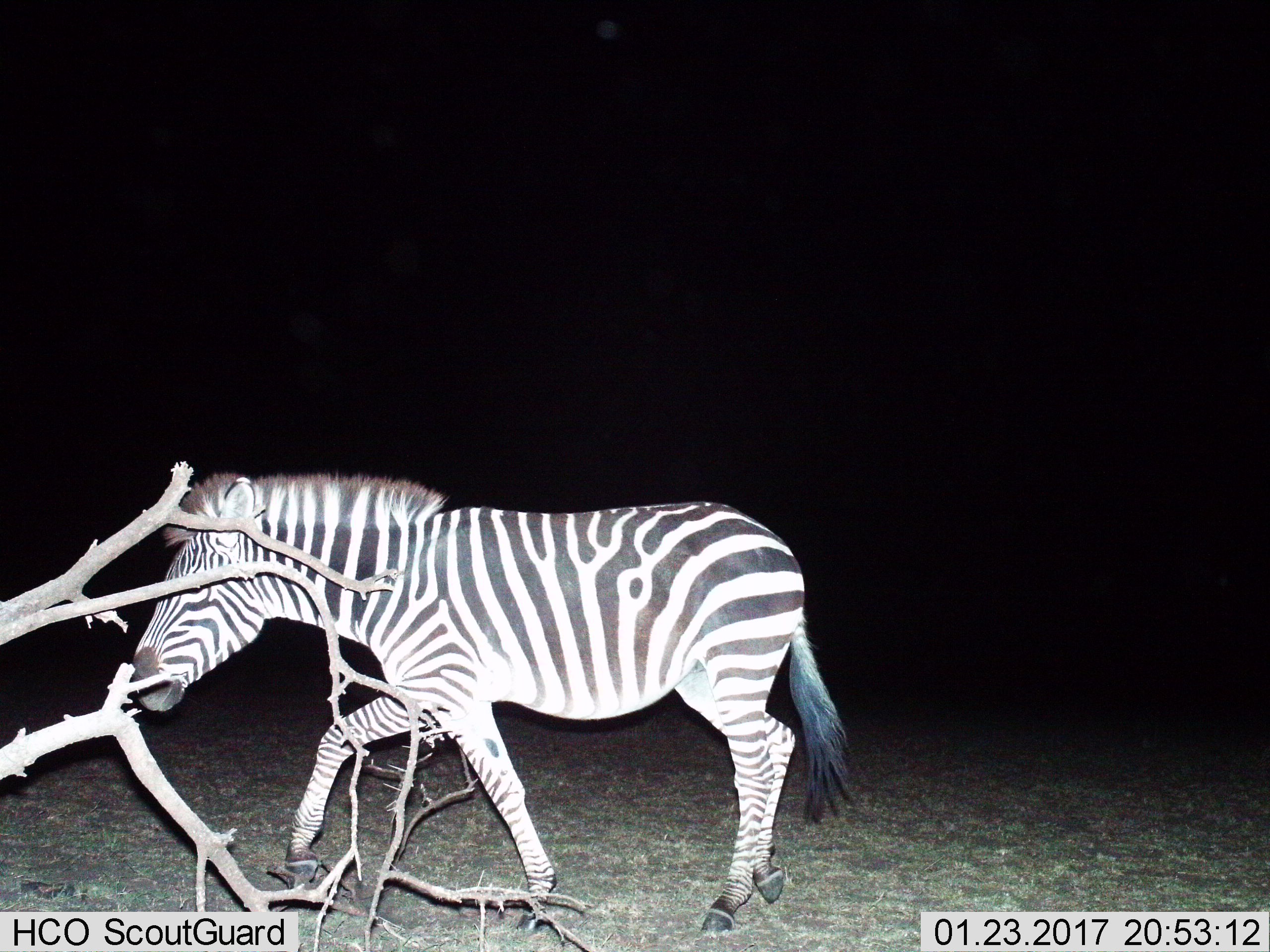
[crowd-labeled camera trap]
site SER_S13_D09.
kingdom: Animalia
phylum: Chordata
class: Mammalia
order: Perissodactyla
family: Equidae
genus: Equus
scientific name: Equus quagga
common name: plains zebra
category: zebraplains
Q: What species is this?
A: Zebraplains (plains zebra) (Equus quagga).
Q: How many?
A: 1.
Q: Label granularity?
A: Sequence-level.